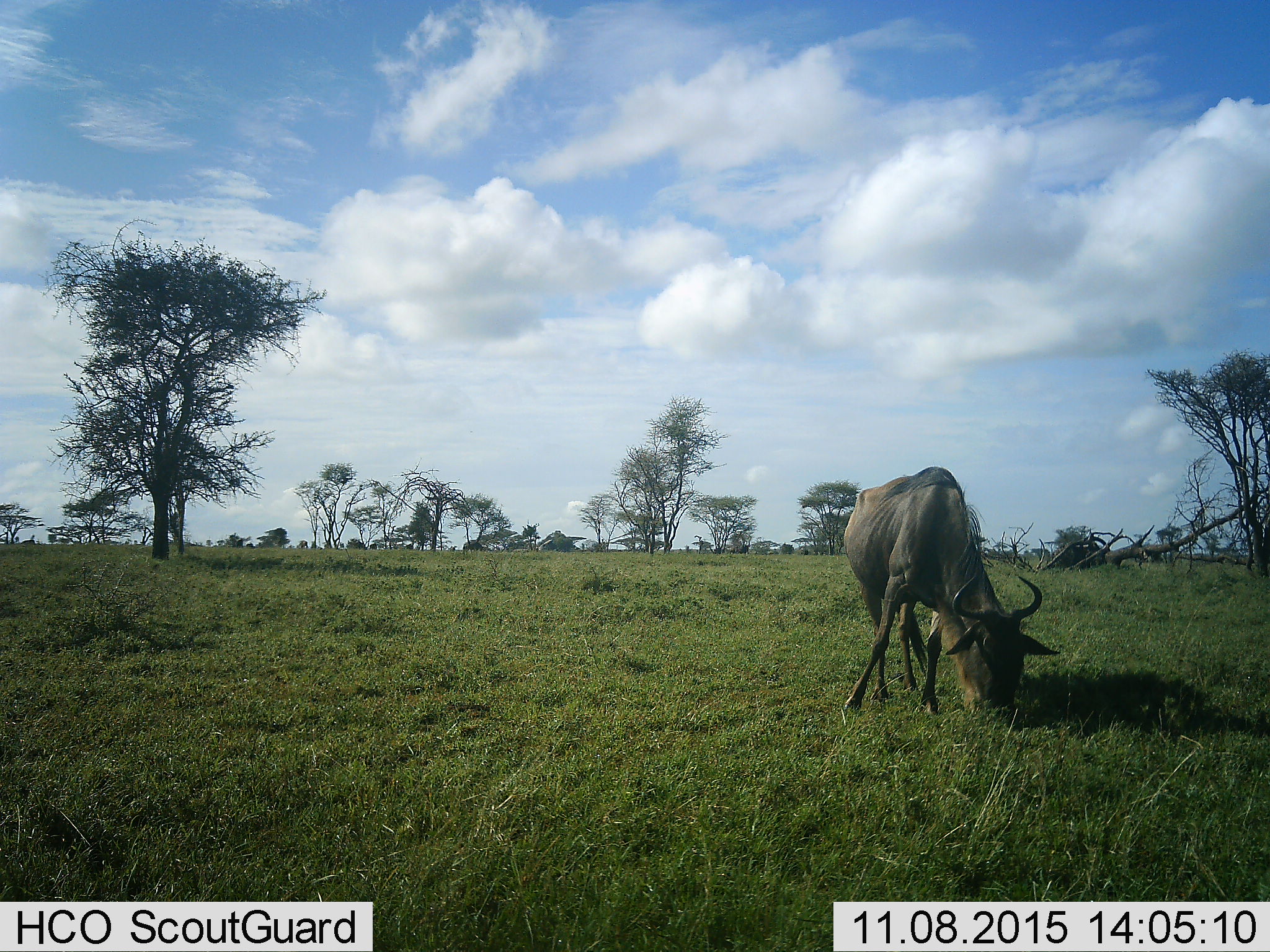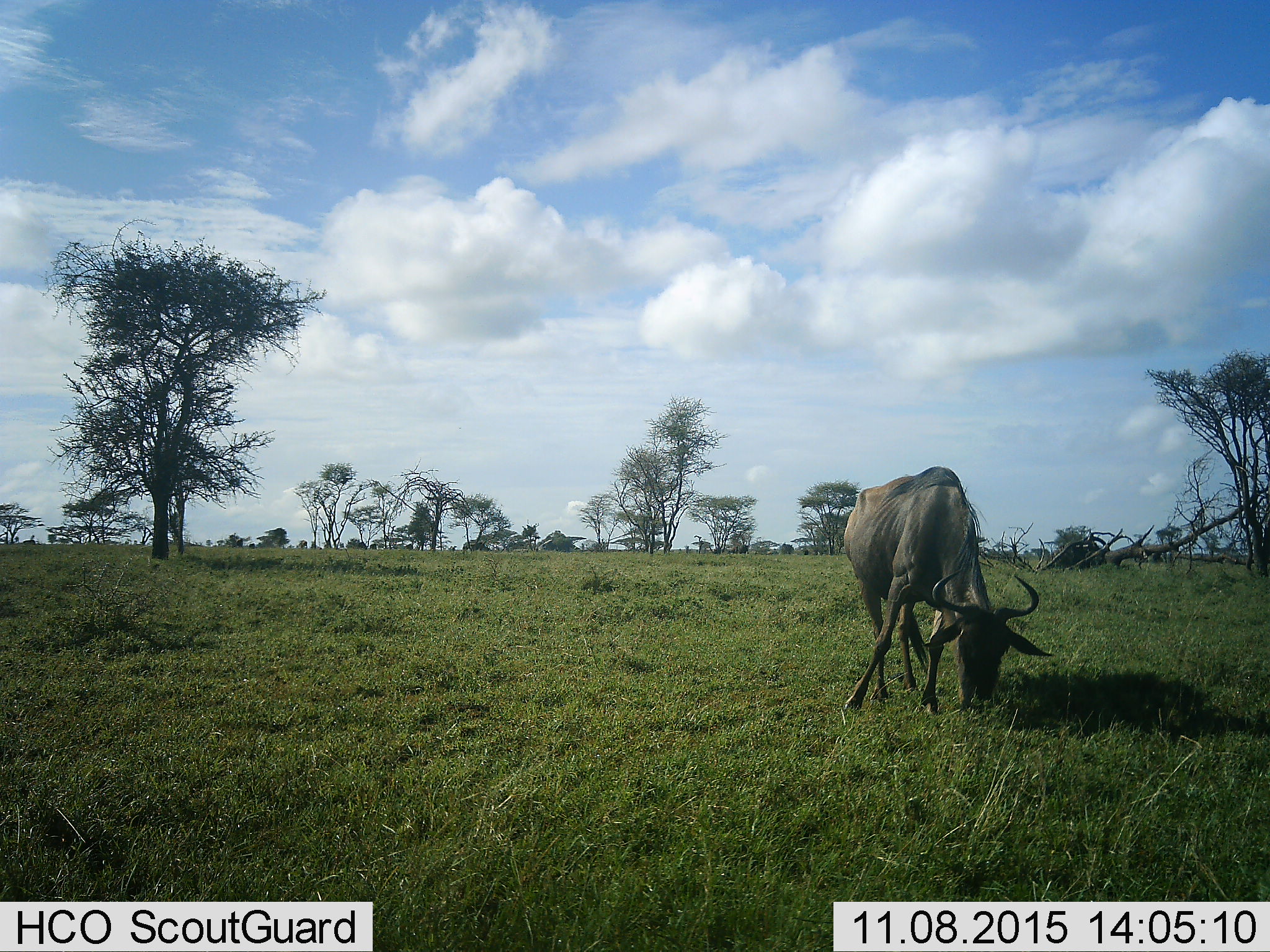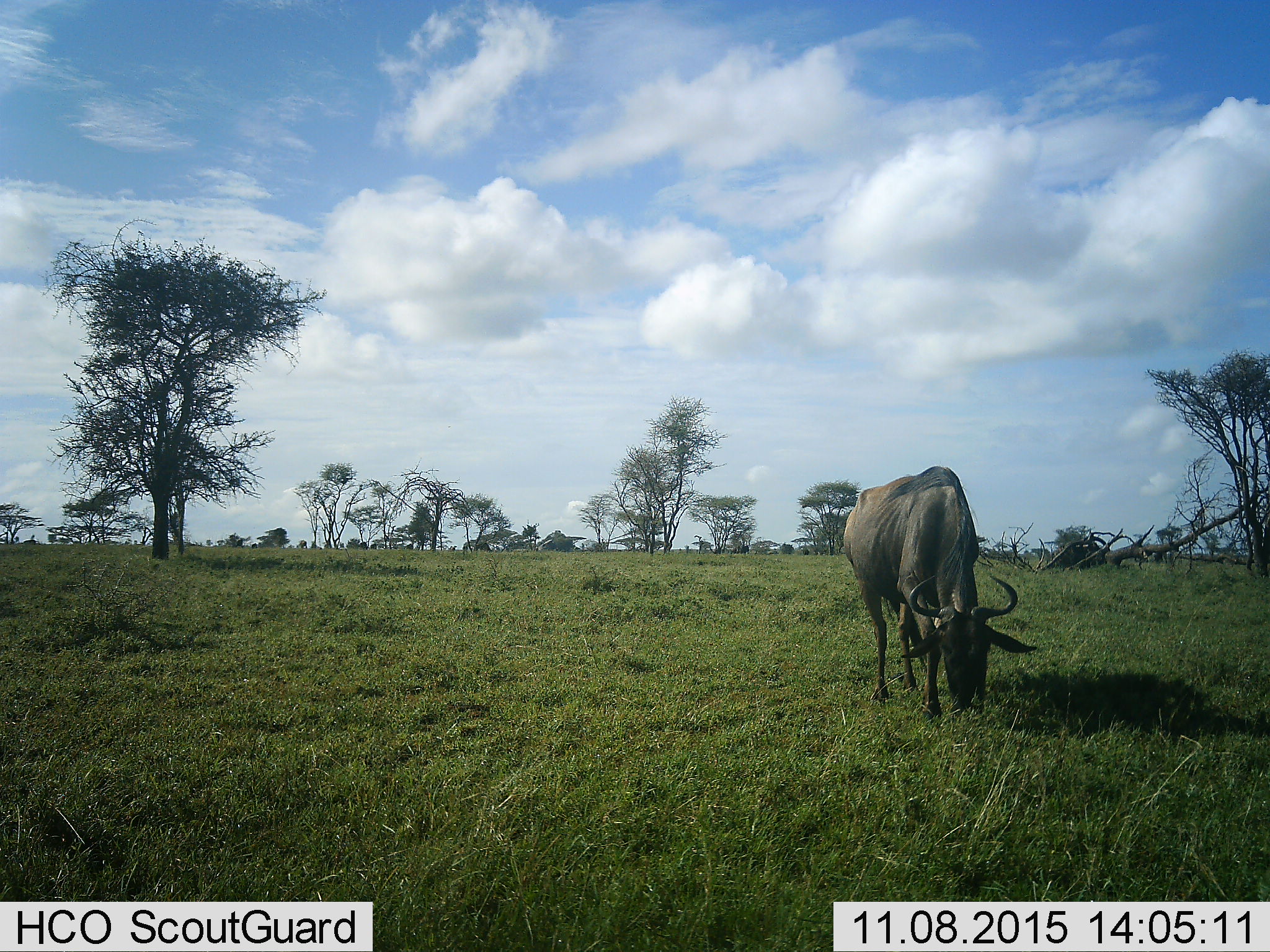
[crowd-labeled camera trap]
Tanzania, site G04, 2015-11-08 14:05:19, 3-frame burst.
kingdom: Animalia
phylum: Chordata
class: Mammalia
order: Artiodactyla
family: Bovidae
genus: Connochaetes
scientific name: Connochaetes taurinus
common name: blue wildebeest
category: wildebeest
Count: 1.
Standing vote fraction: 39%.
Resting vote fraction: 0%.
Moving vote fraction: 33%.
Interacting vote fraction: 0%.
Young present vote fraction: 0%.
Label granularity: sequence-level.